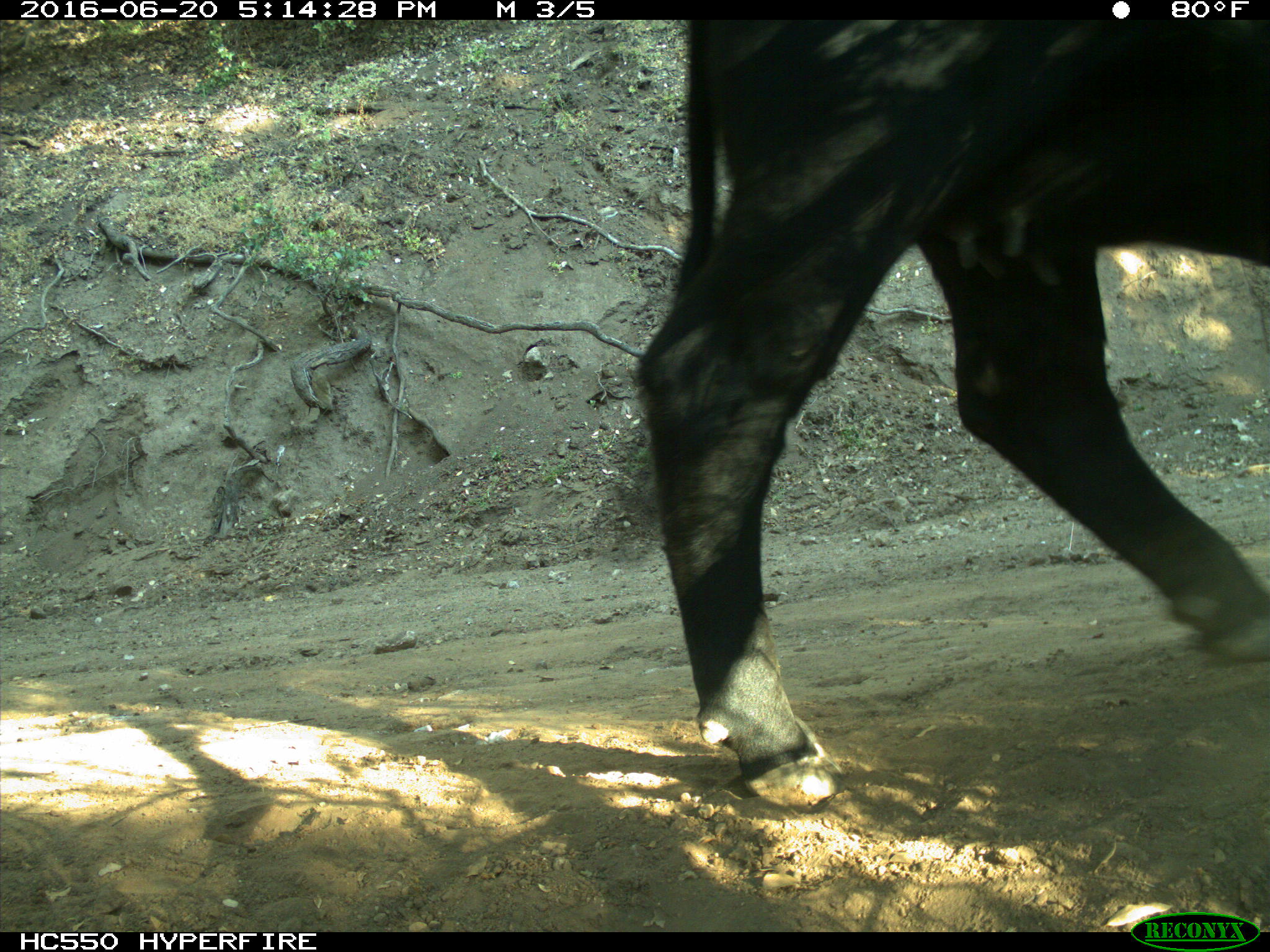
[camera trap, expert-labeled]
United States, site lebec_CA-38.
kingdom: Animalia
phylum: Chordata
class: Mammalia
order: Artiodactyla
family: Bovidae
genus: Bos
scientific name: Bos taurus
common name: domestic cow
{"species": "Bos taurus (domestic cow)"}